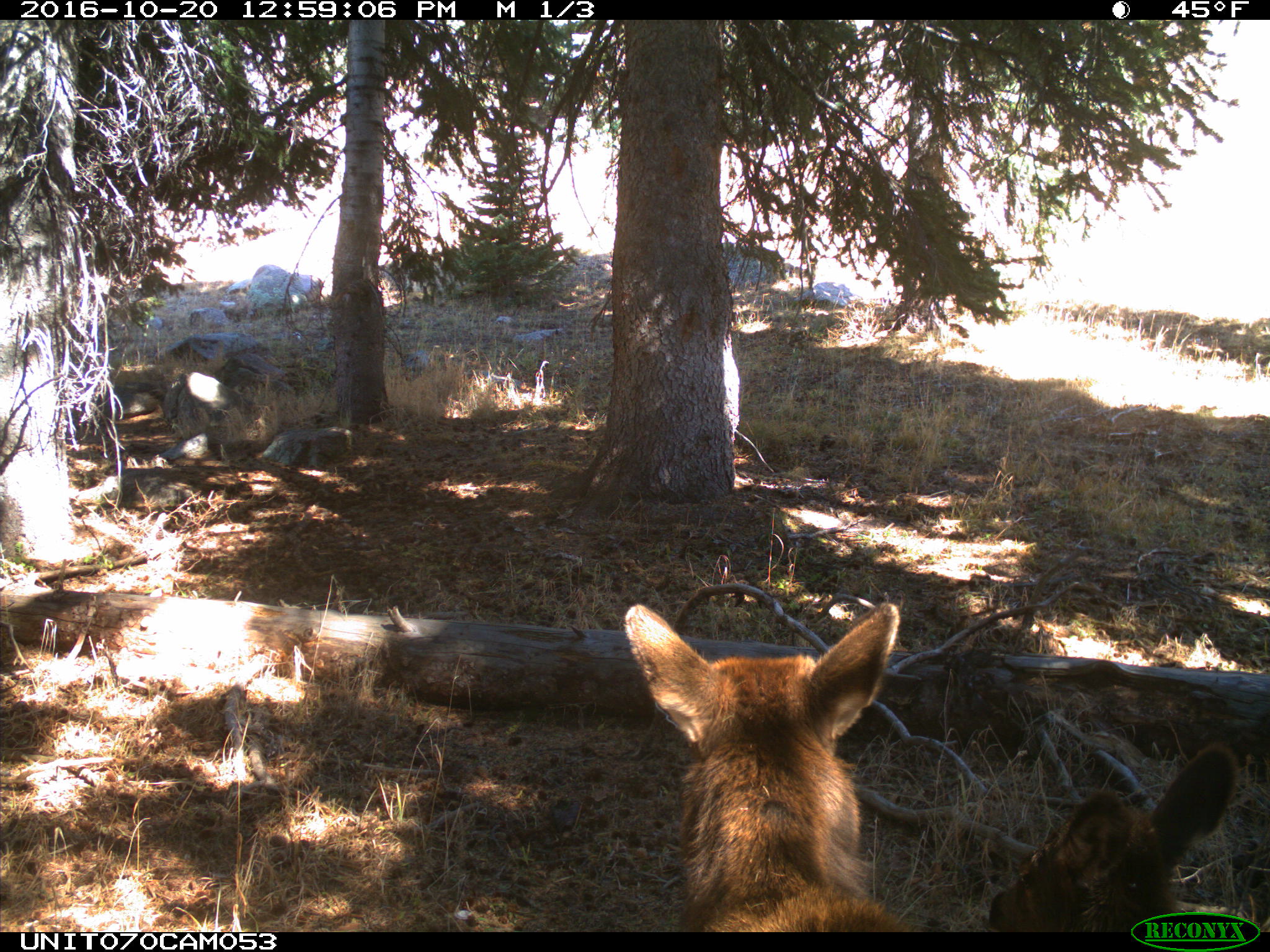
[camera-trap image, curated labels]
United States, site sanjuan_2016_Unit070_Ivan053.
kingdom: Animalia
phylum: Chordata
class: Mammalia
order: Artiodactyla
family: Cervidae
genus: Cervus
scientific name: Cervus elaphus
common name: red deer